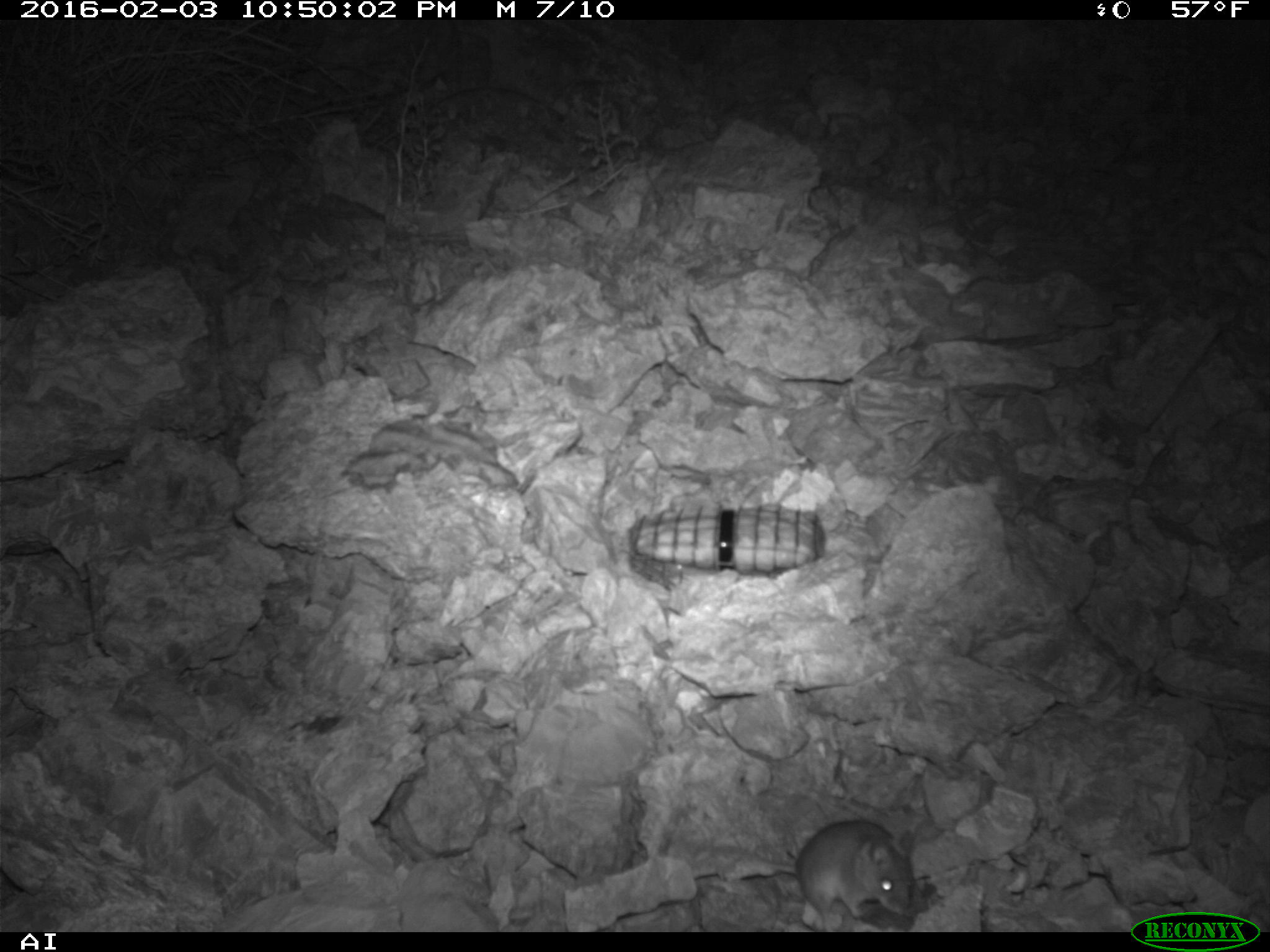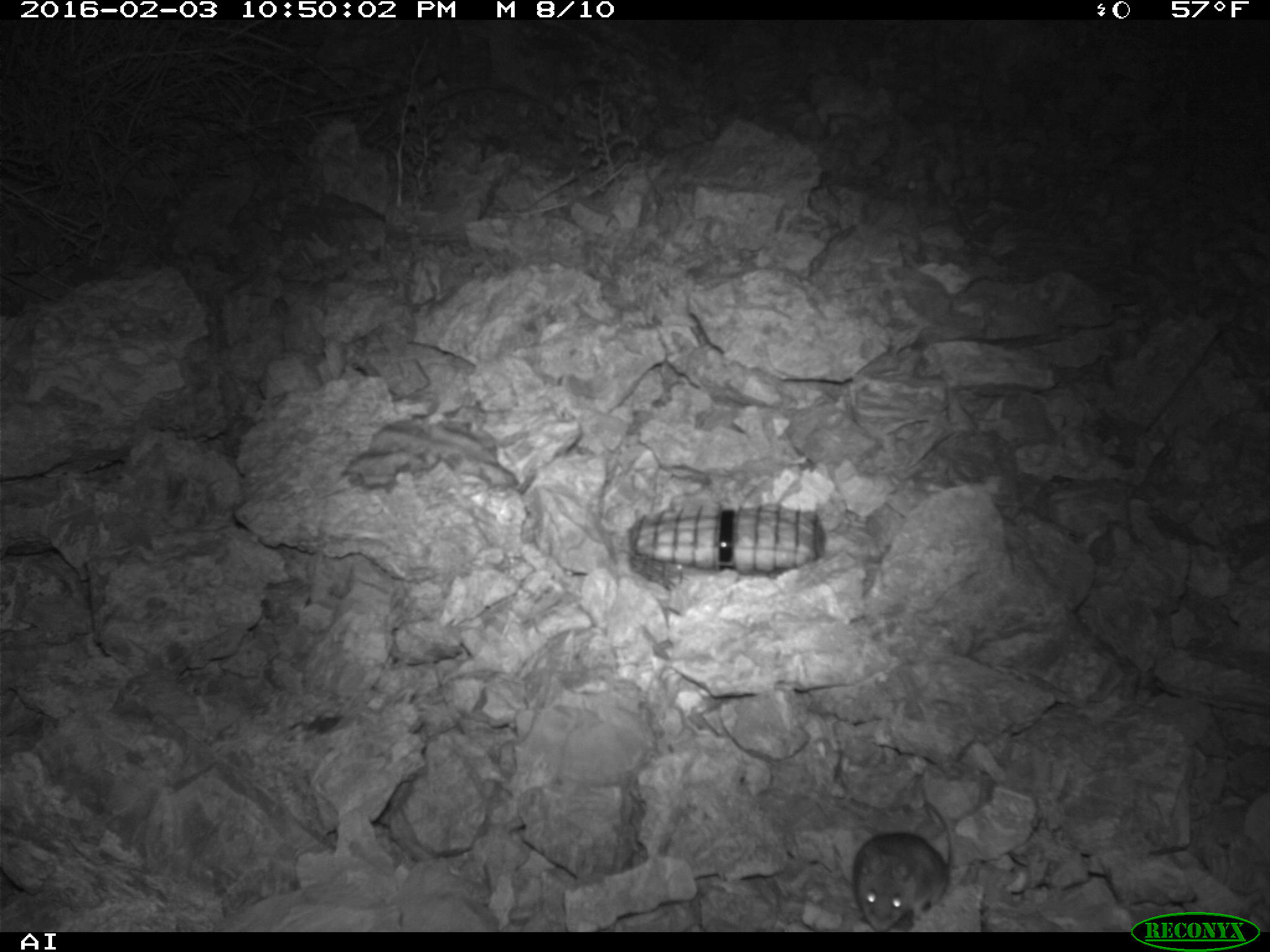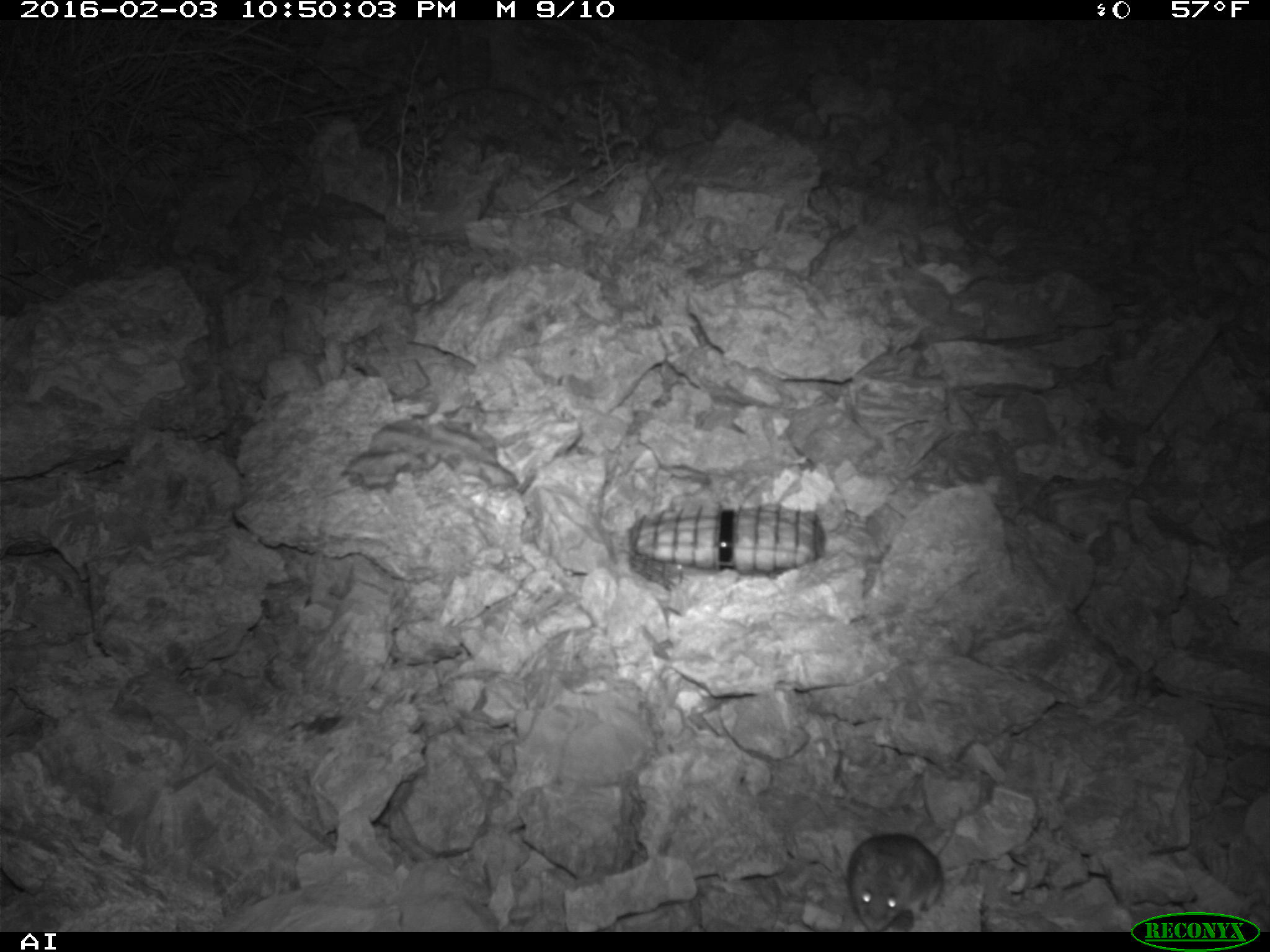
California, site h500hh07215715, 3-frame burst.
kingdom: Animalia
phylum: Chordata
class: Mammalia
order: Rodentia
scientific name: Rodentia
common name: rodent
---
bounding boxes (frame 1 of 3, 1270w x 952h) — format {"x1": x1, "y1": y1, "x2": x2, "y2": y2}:
rodent: {"x1": 799, "y1": 820, "x2": 921, "y2": 929}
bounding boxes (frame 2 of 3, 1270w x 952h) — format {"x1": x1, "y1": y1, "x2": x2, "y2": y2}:
rodent: {"x1": 851, "y1": 801, "x2": 953, "y2": 932}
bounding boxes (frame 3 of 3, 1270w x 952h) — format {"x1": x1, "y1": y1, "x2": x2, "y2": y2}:
rodent: {"x1": 846, "y1": 807, "x2": 962, "y2": 932}